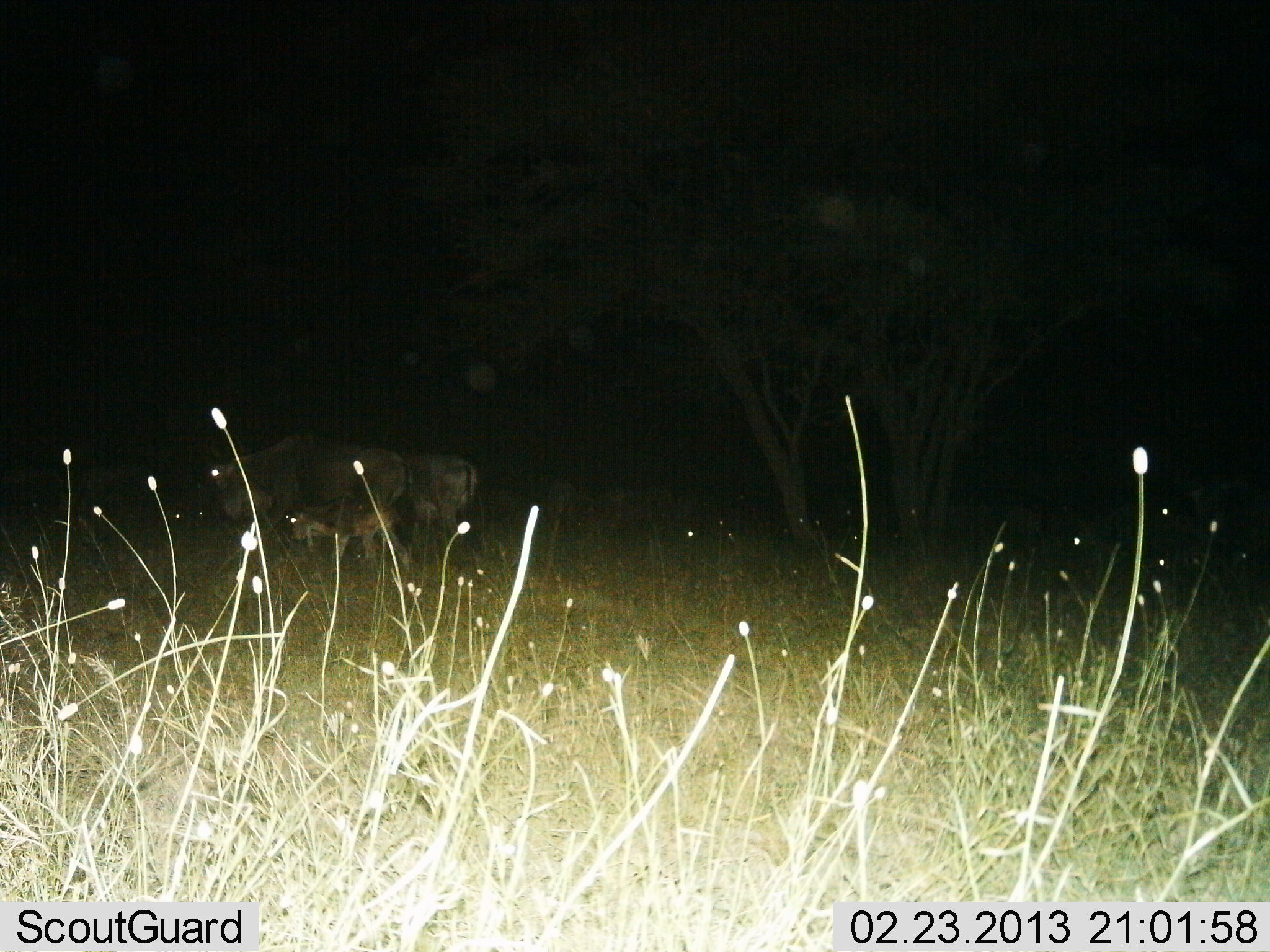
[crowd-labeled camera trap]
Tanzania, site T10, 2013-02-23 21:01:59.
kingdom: Animalia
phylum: Chordata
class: Mammalia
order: Artiodactyla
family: Bovidae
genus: Connochaetes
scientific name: Connochaetes taurinus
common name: blue wildebeest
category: wildebeest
Wildebeest (blue wildebeest) (Connochaetes taurinus), count 3. Behavior (volunteer vote fractions): standing 56%, resting 6%, moving 38%, interacting 0%. Young present (vote fraction): 38%. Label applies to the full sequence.